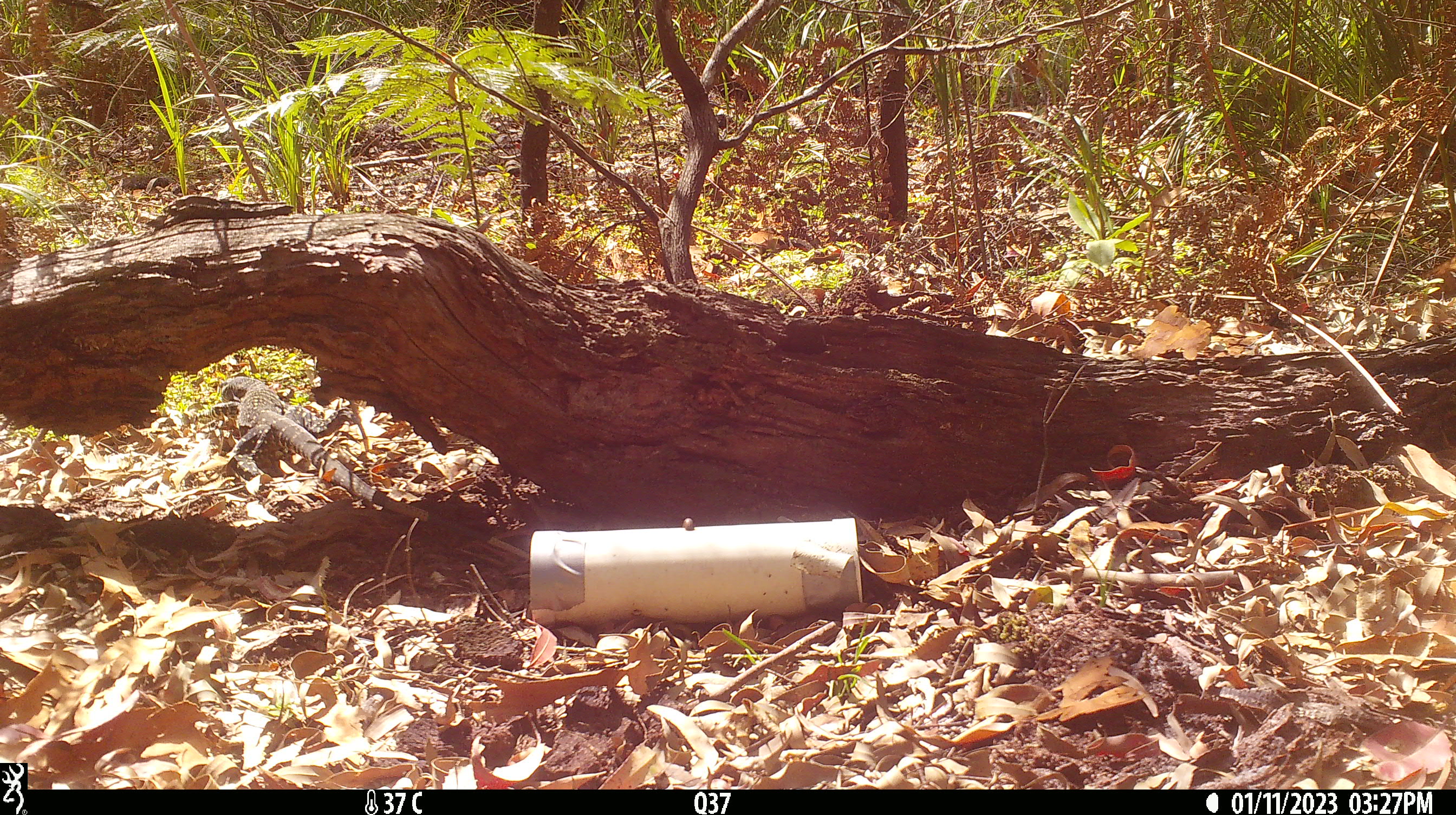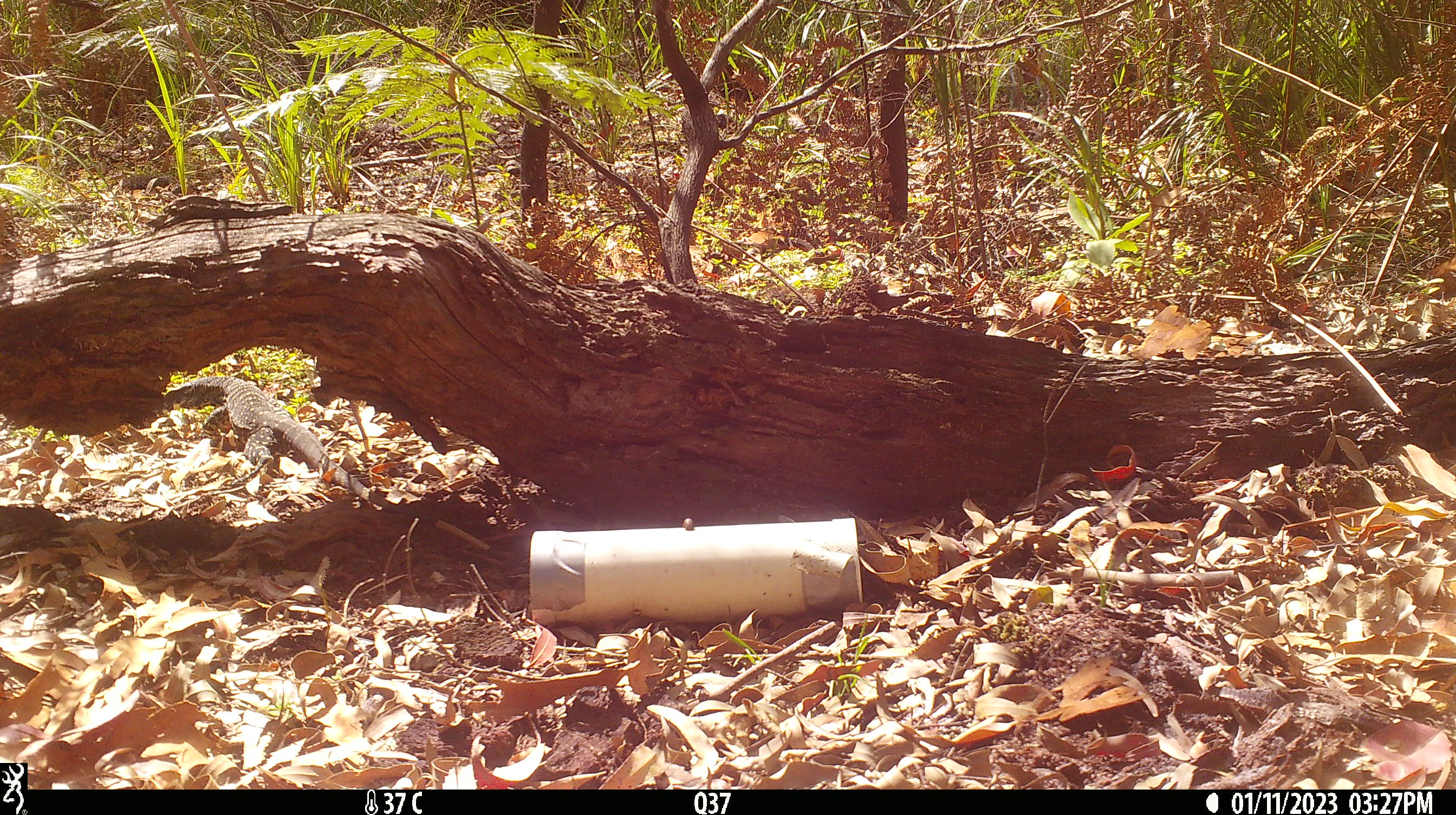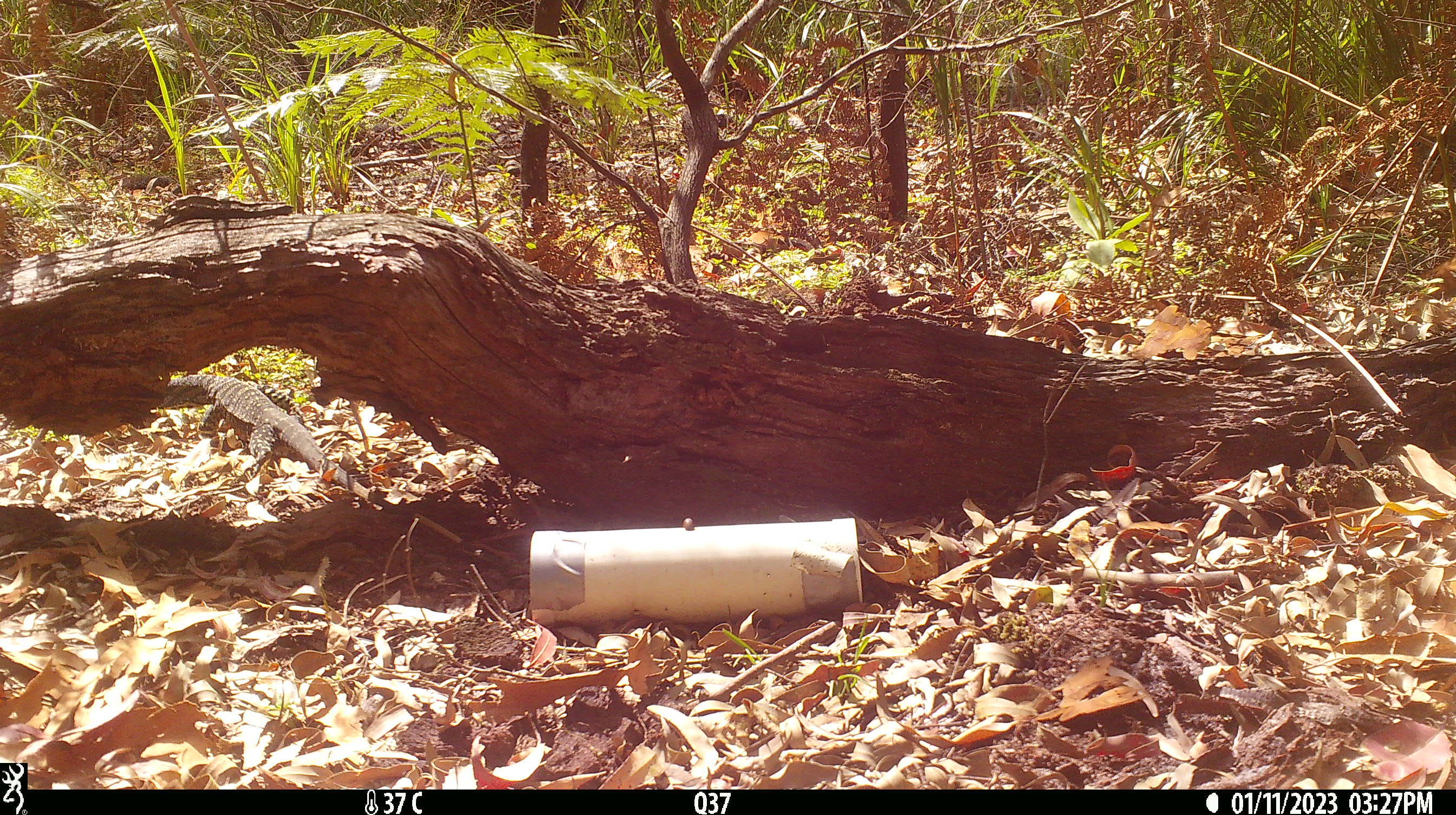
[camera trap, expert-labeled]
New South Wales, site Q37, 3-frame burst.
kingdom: Animalia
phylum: Chordata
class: Reptilia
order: Squamata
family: Varanidae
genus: Varanus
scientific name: Varanus varius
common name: lace monitor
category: goanna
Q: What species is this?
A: Goanna (lace monitor) (Varanus varius).